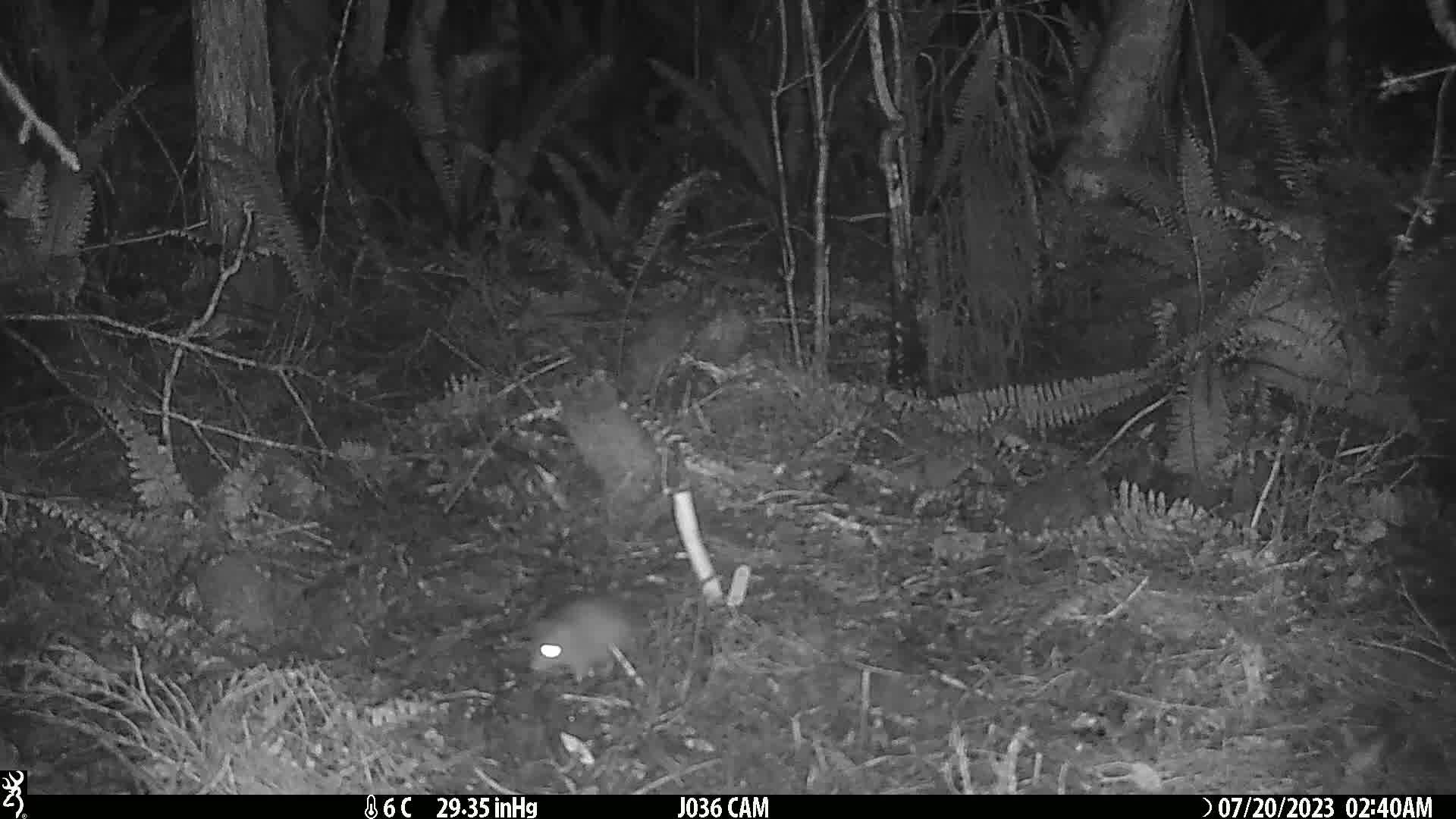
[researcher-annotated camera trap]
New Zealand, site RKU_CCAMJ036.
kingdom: Animalia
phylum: Chordata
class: Mammalia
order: Rodentia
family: Muridae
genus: Rattus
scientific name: Rattus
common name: rat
Rat (Rattus).